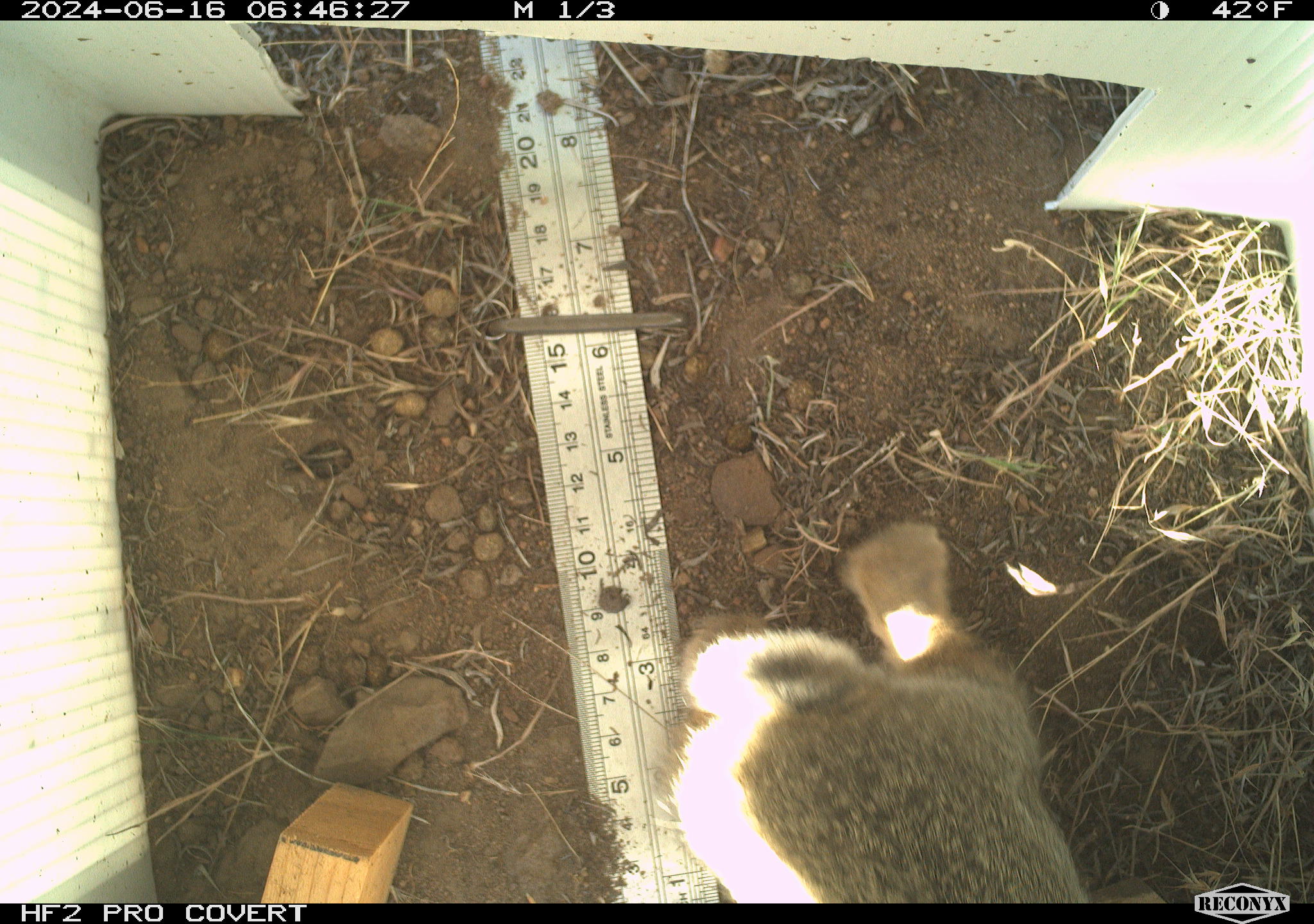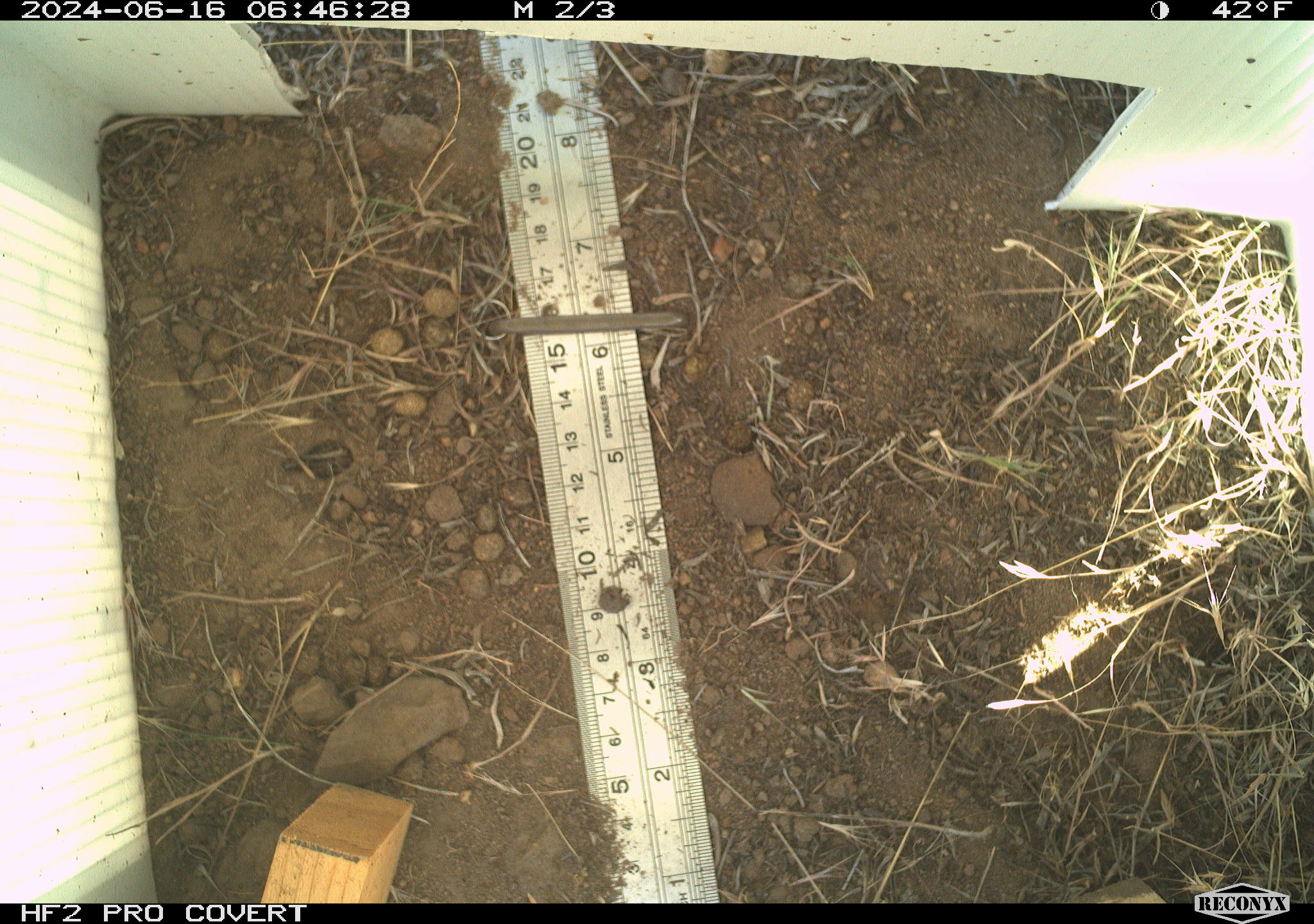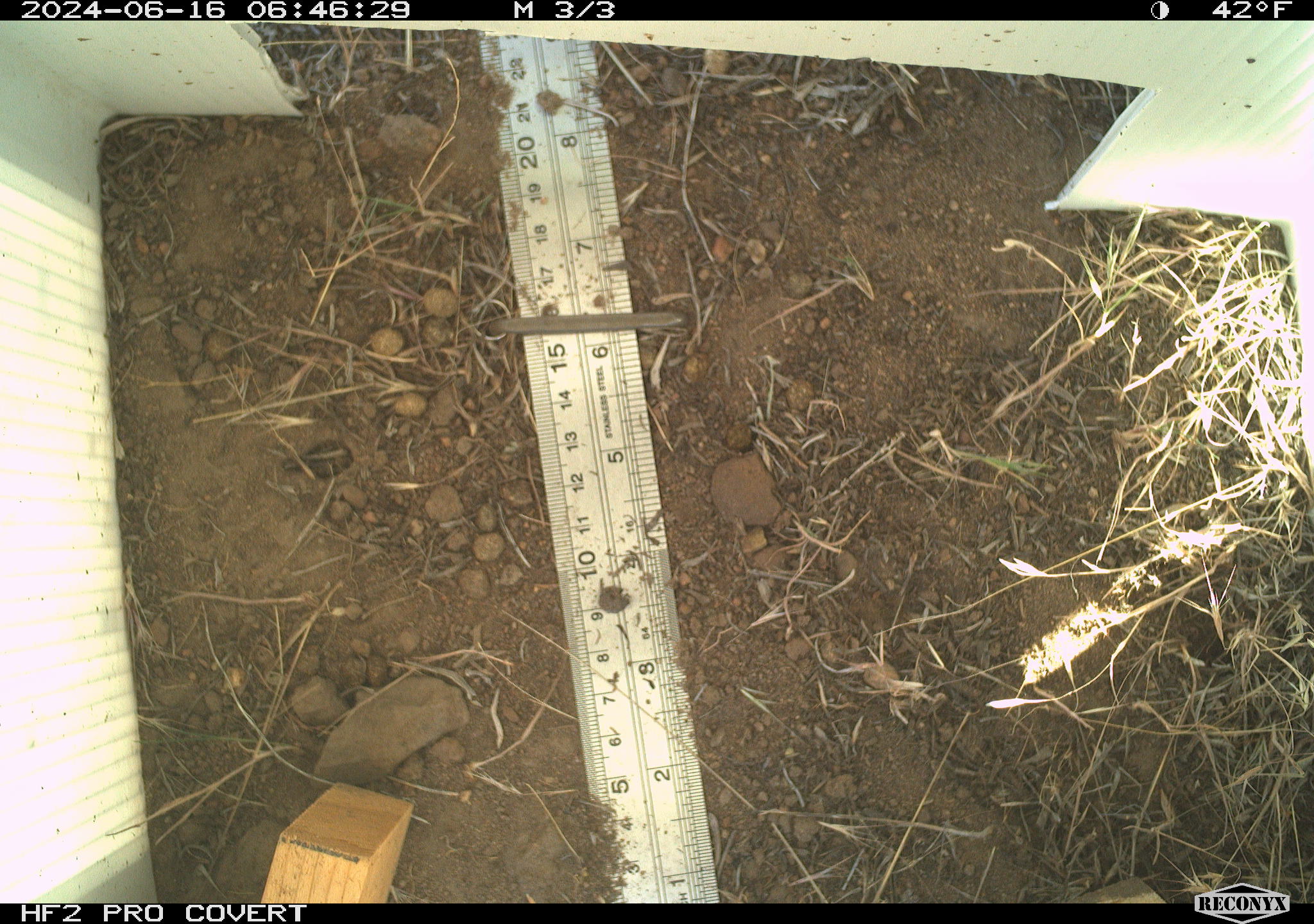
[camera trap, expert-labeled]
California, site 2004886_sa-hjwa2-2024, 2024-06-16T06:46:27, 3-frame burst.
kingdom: Animalia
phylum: Chordata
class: Mammalia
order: Lagomorpha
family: Leporidae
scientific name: Leporidae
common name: rabbit or hare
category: rabbit and hare family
Rabbit and hare family (rabbit or hare) (Leporidae).